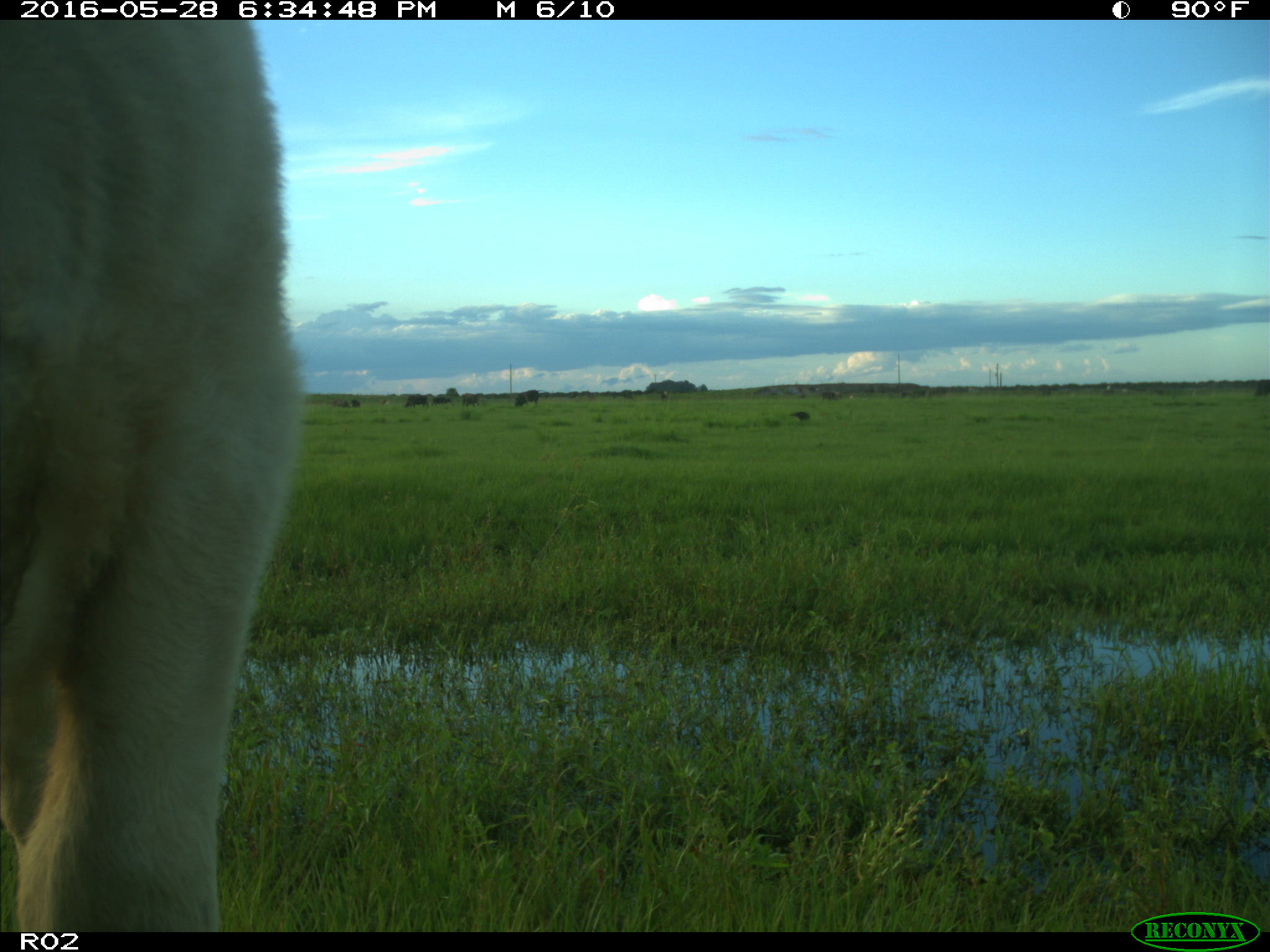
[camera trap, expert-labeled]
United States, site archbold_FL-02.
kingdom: Animalia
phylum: Chordata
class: Mammalia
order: Artiodactyla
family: Bovidae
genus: Bos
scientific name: Bos taurus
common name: domestic cow